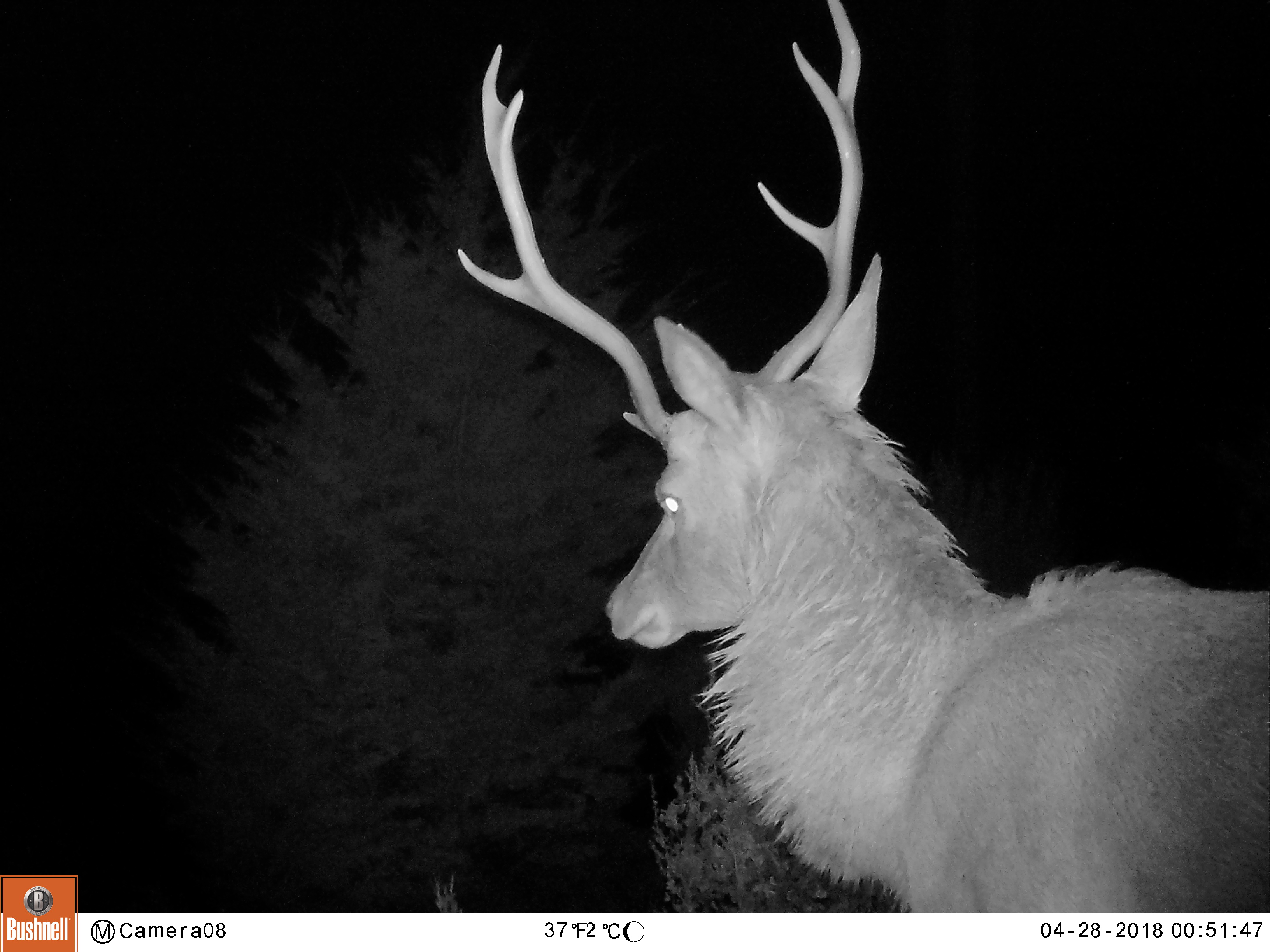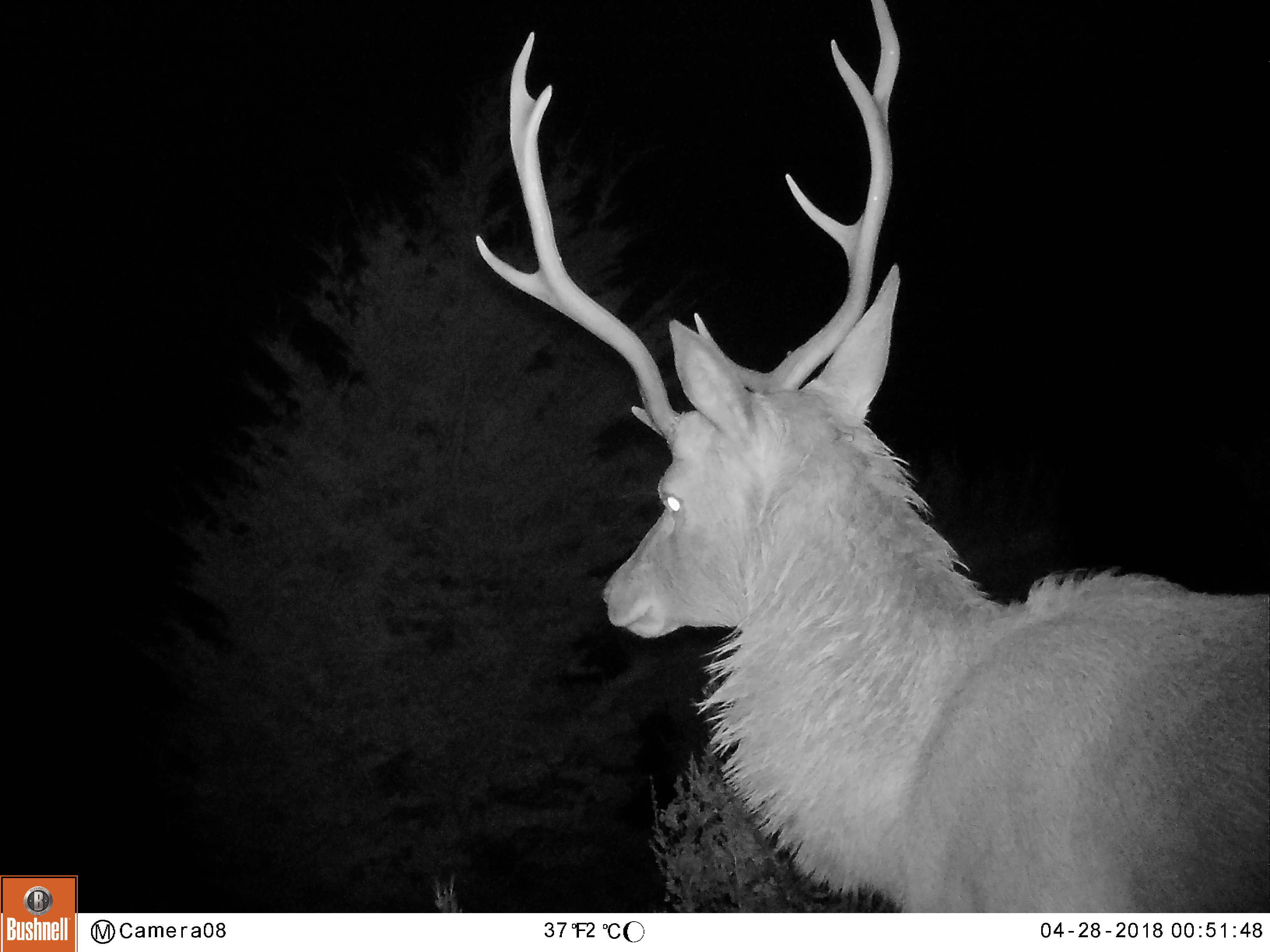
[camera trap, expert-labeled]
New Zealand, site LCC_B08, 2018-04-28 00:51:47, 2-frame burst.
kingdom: Animalia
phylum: Chordata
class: Mammalia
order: Artiodactyla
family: Cervidae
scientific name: Cervidae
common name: deer